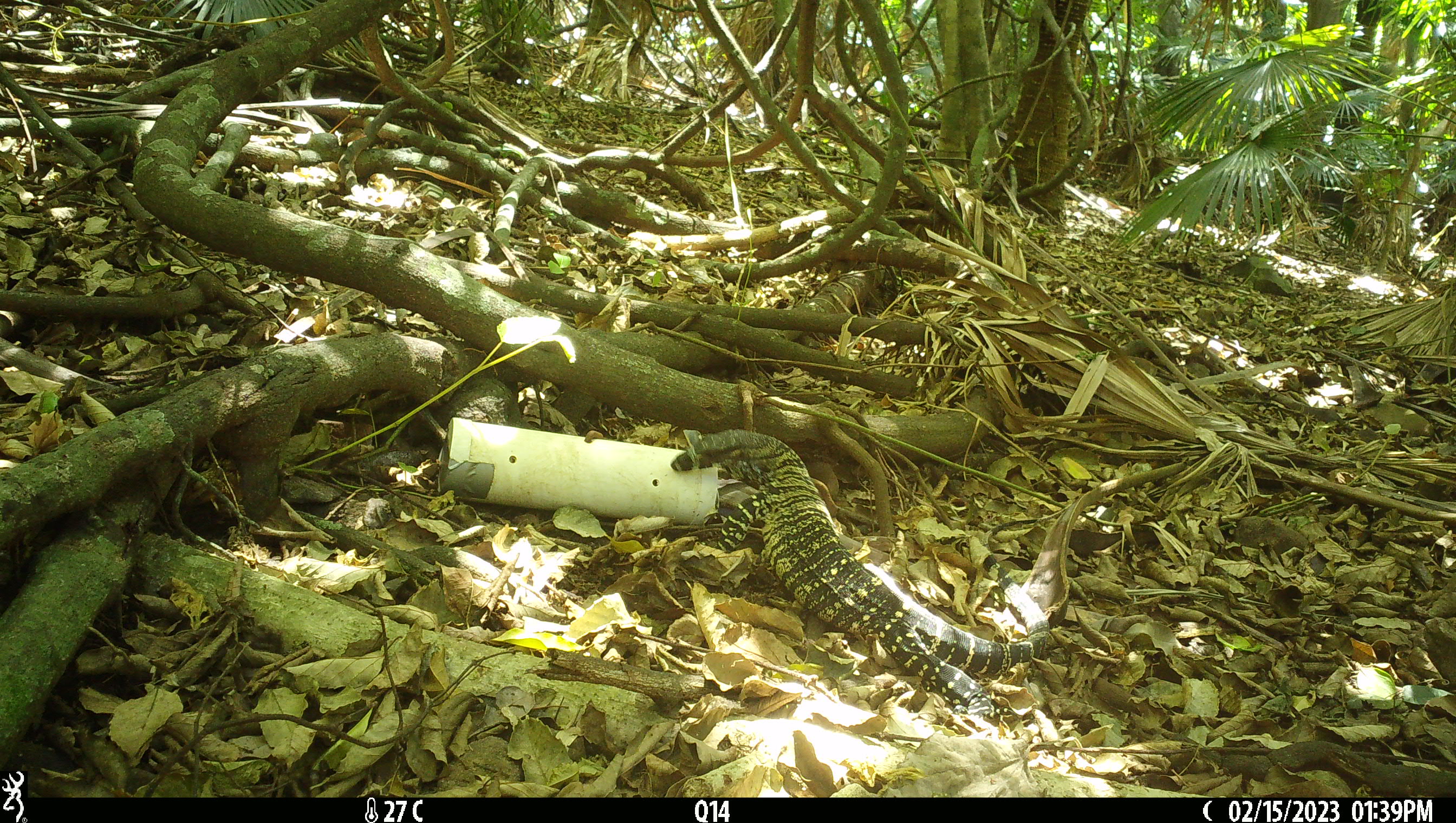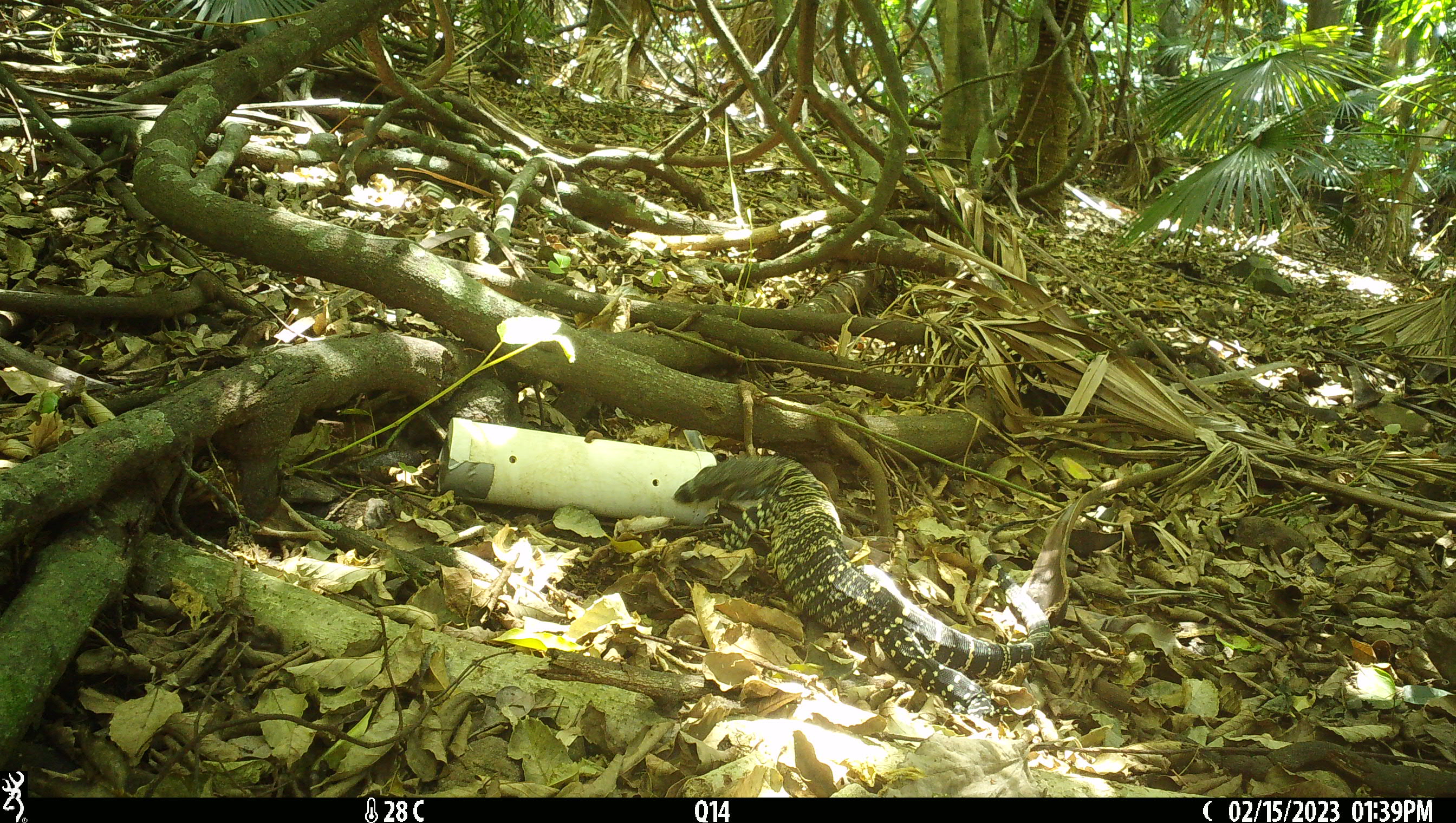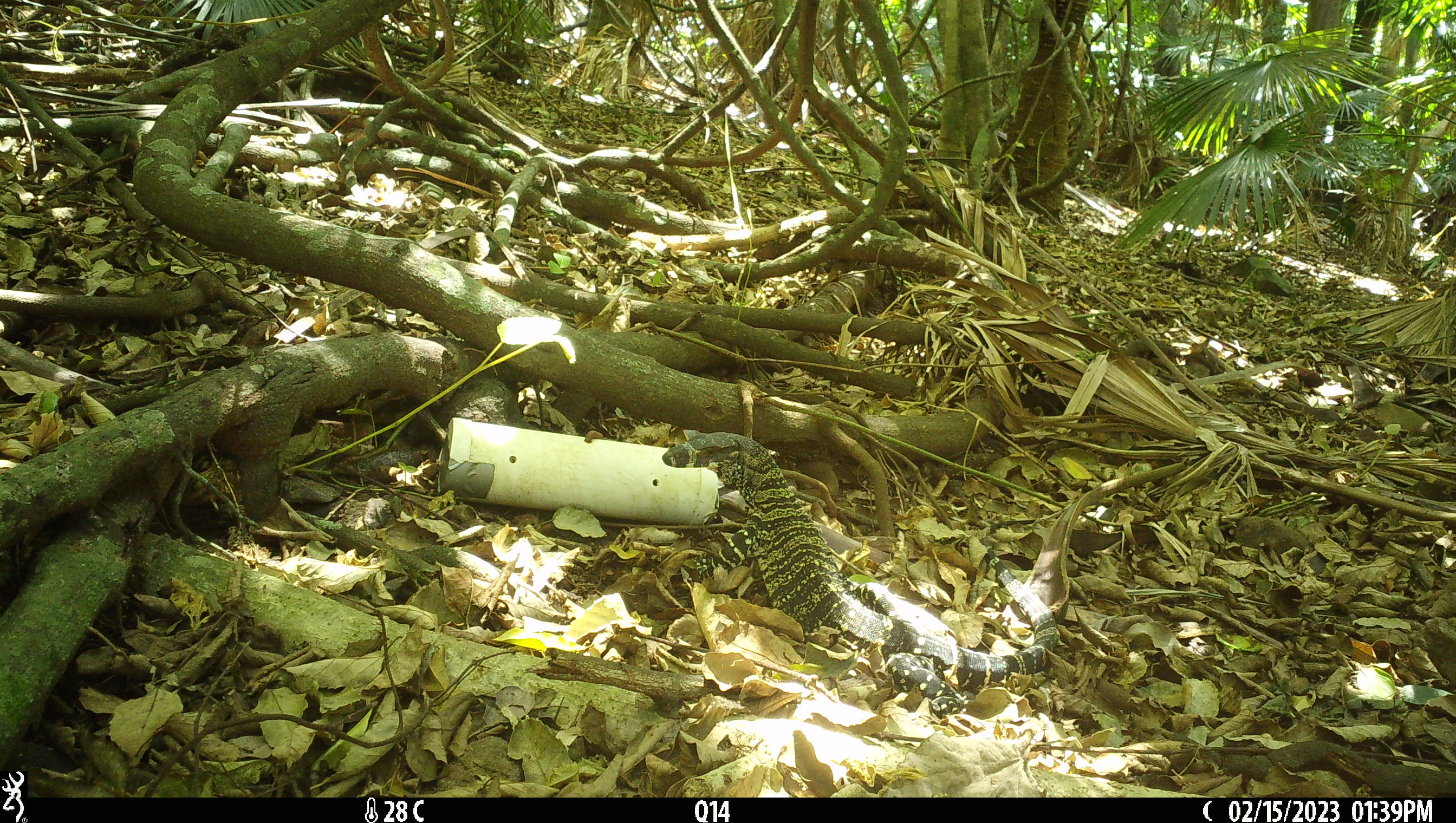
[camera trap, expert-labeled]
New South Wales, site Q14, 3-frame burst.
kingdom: Animalia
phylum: Chordata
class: Reptilia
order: Squamata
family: Varanidae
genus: Varanus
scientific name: Varanus varius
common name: lace monitor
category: goanna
Goanna (lace monitor) (Varanus varius).